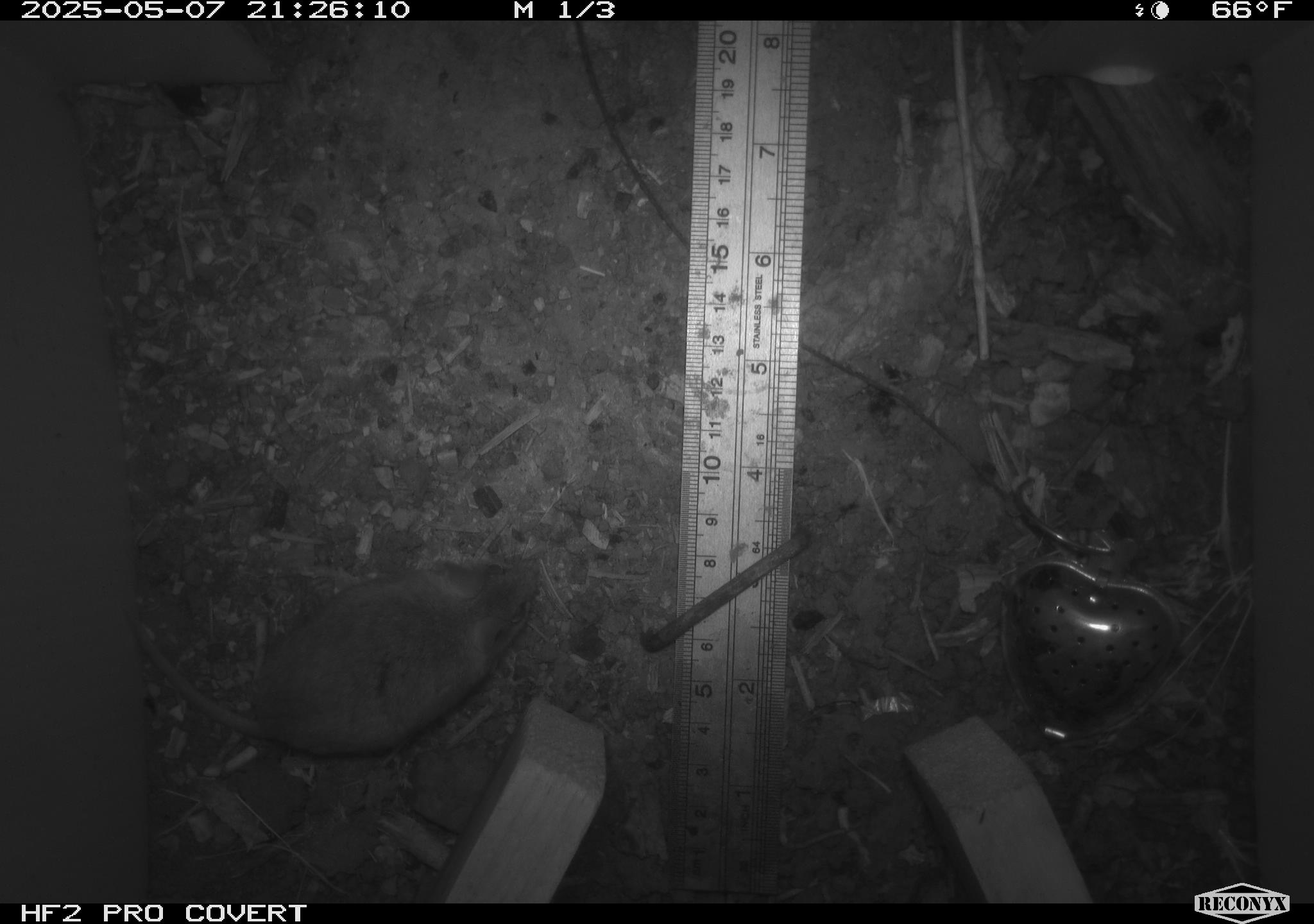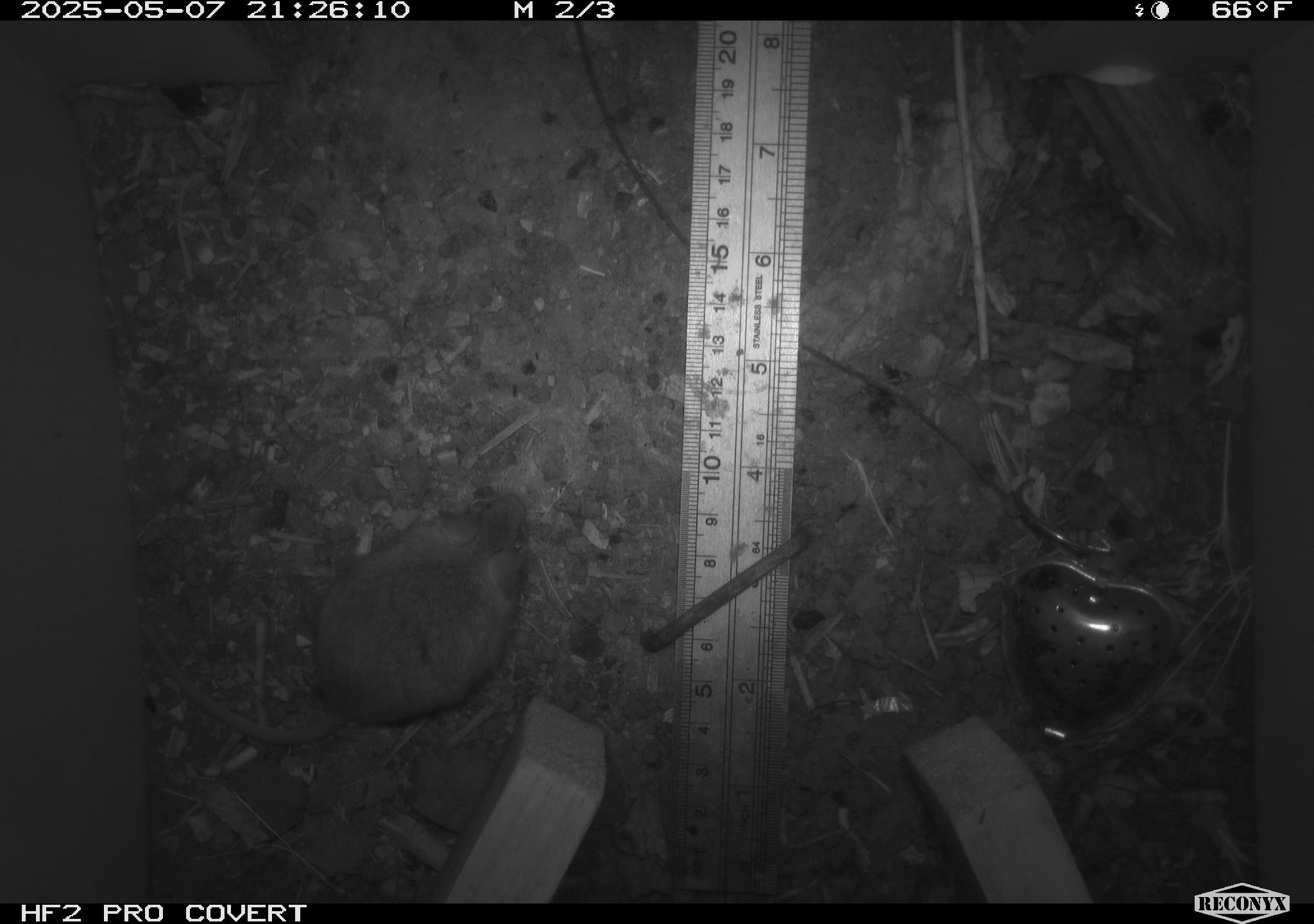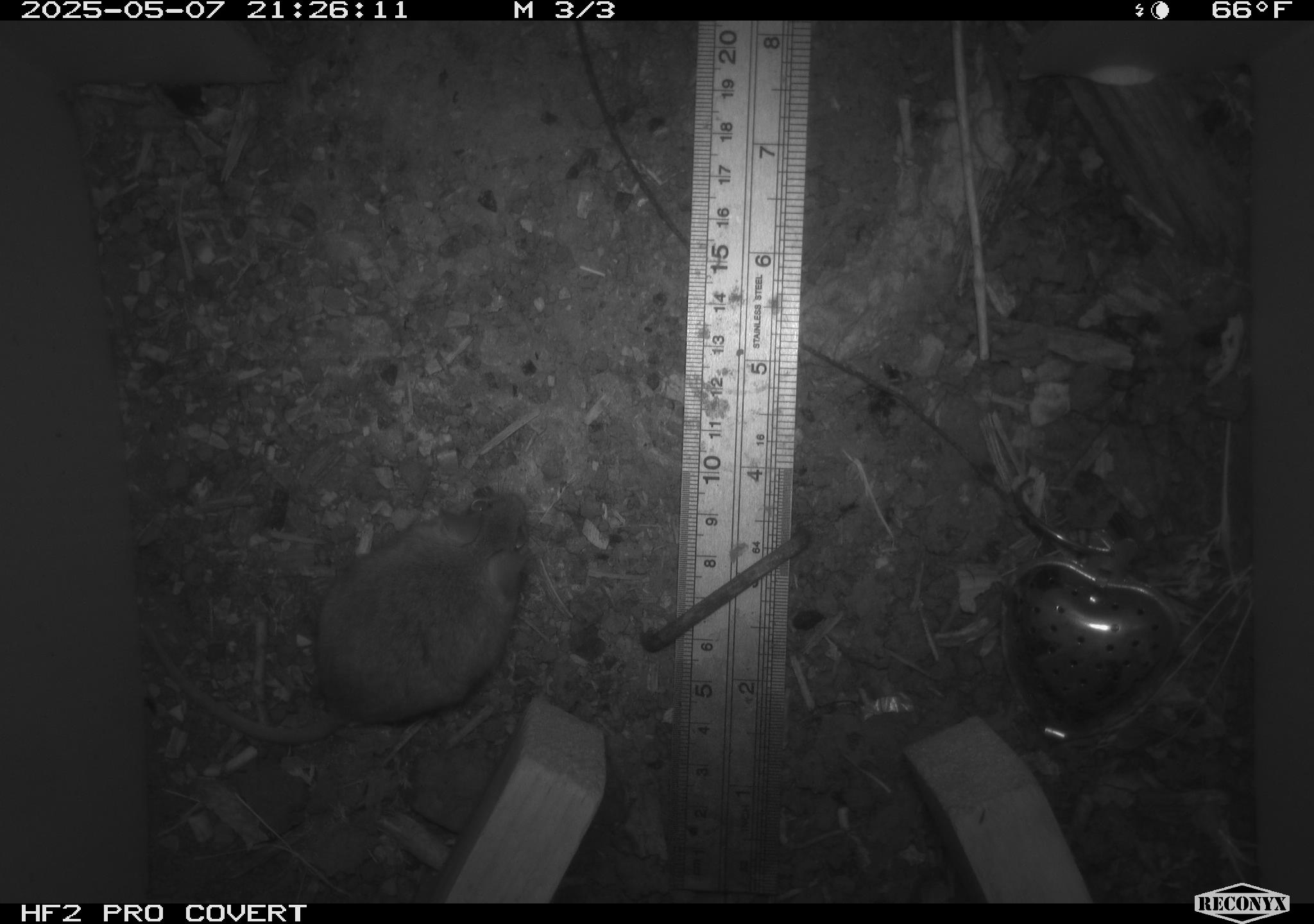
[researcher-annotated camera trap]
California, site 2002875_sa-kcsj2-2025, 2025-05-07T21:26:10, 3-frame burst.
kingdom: Animalia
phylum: Chordata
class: Mammalia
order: Rodentia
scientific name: Rodentia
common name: rodent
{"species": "rodent (Rodentia)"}